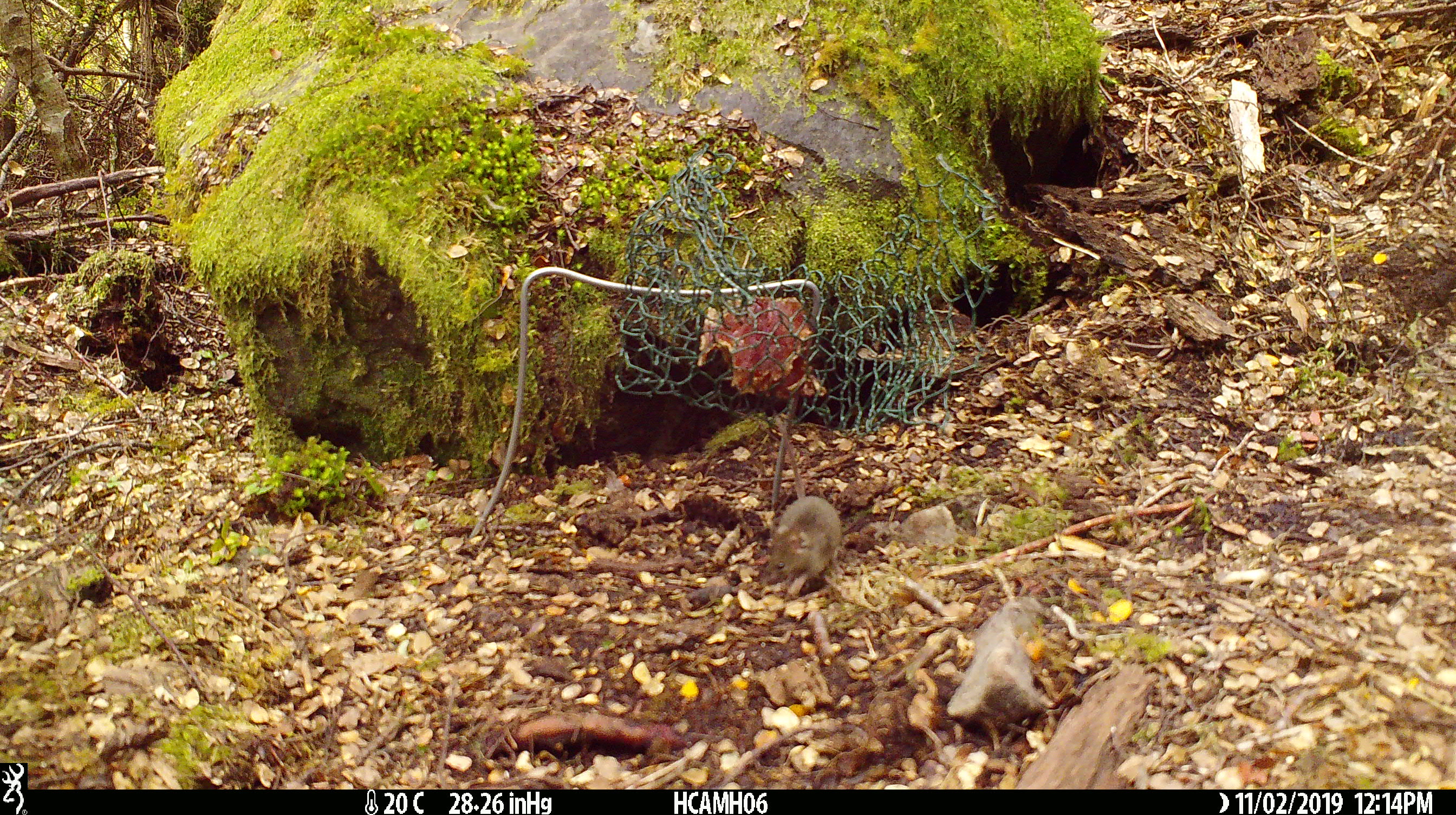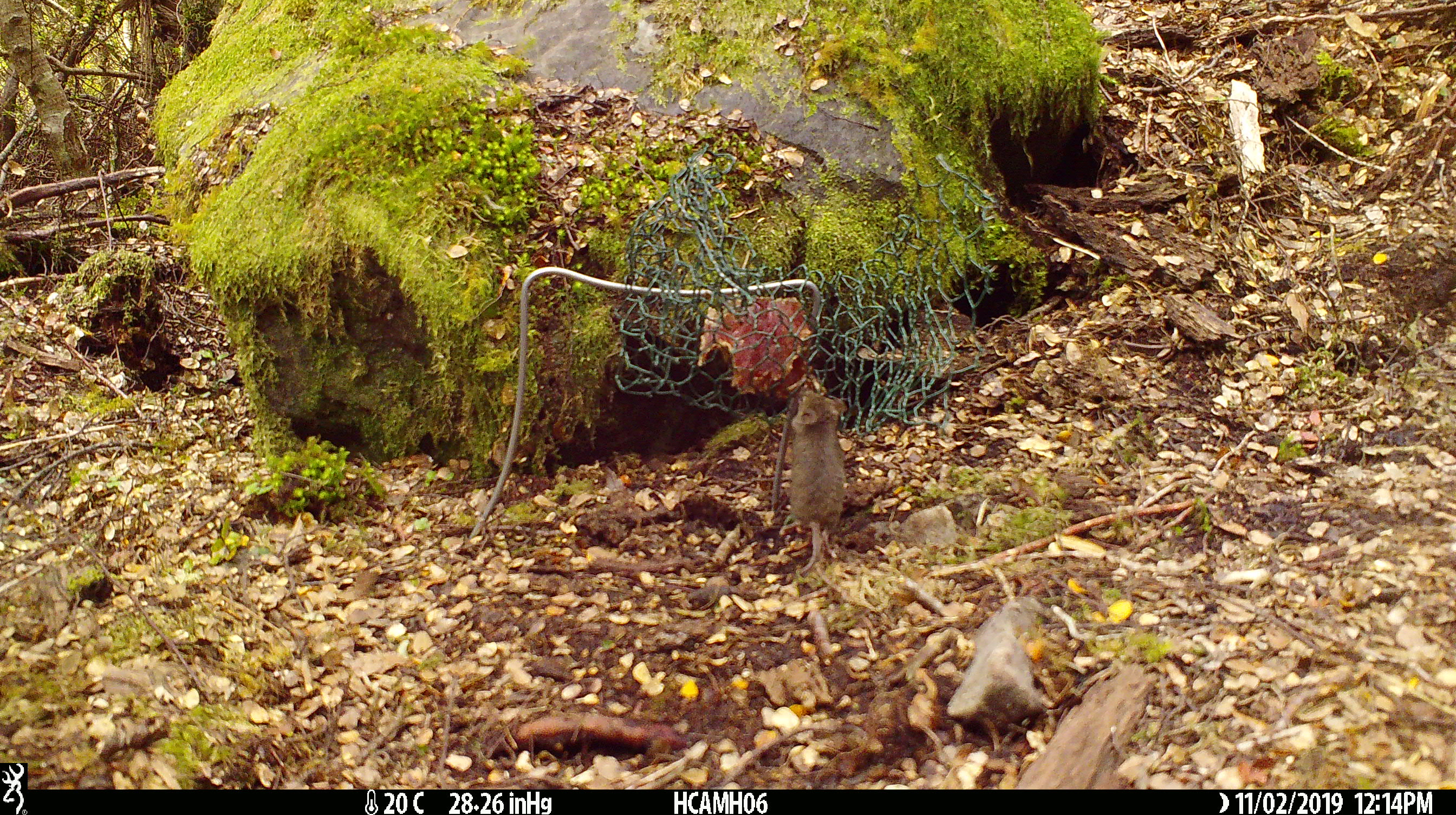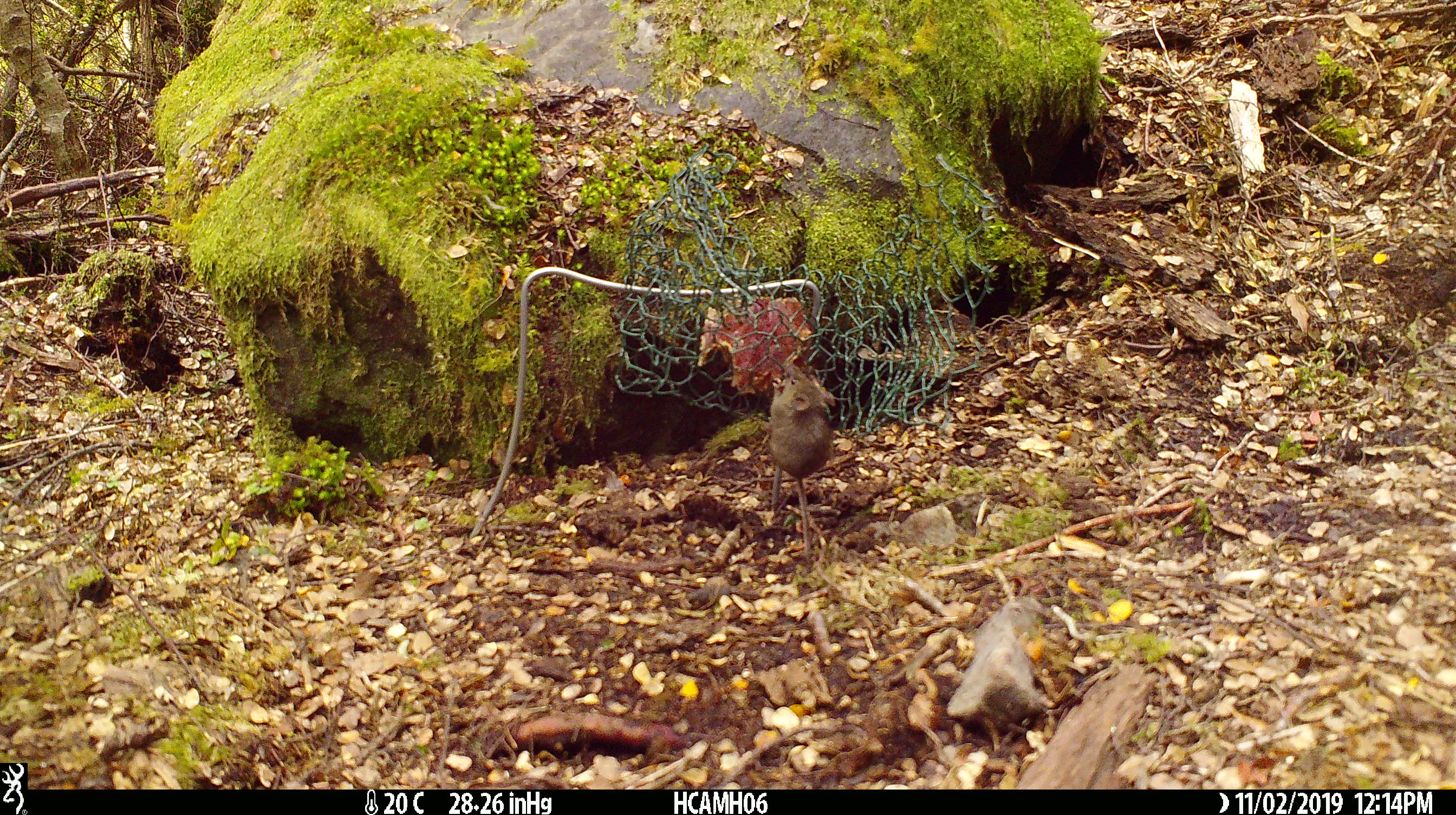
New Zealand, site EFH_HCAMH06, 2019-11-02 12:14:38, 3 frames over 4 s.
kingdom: Animalia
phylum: Chordata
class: Mammalia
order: Rodentia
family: Muridae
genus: Mus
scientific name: Mus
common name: mouse